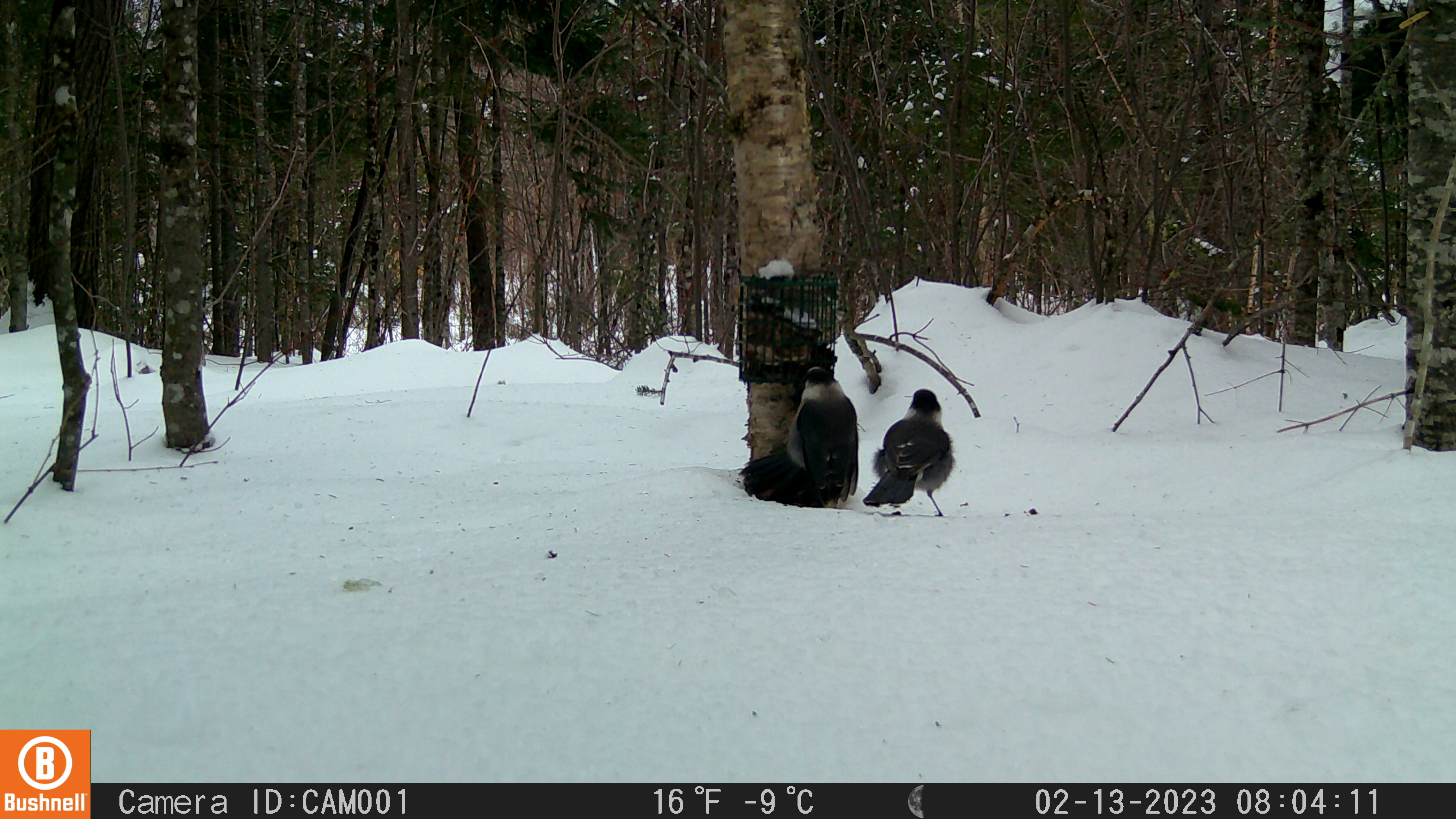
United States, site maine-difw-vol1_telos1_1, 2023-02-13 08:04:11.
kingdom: Animalia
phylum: Chordata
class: Aves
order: Passeriformes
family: Corvidae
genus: Perisoreus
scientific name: Perisoreus canadensis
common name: canada jay